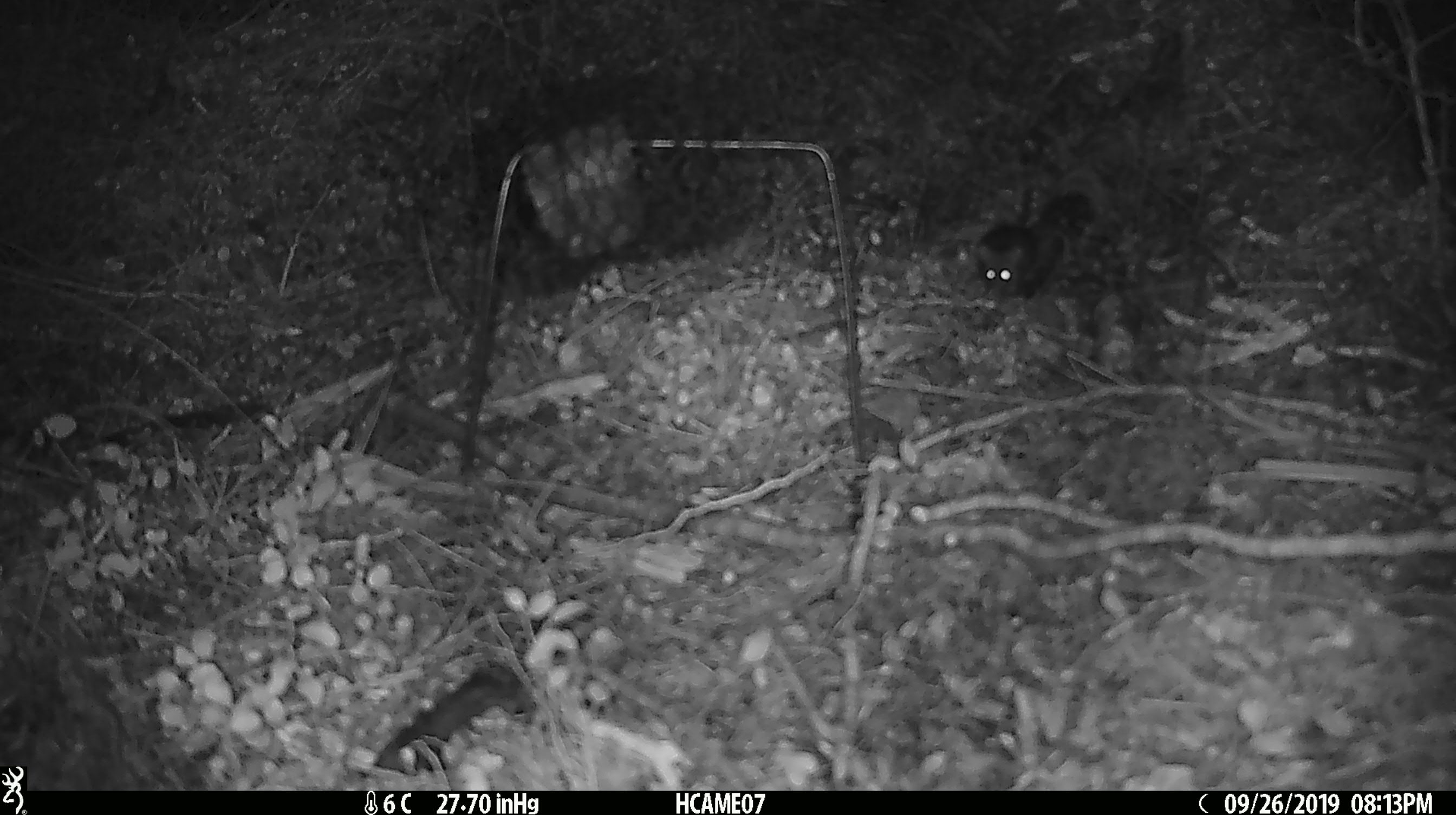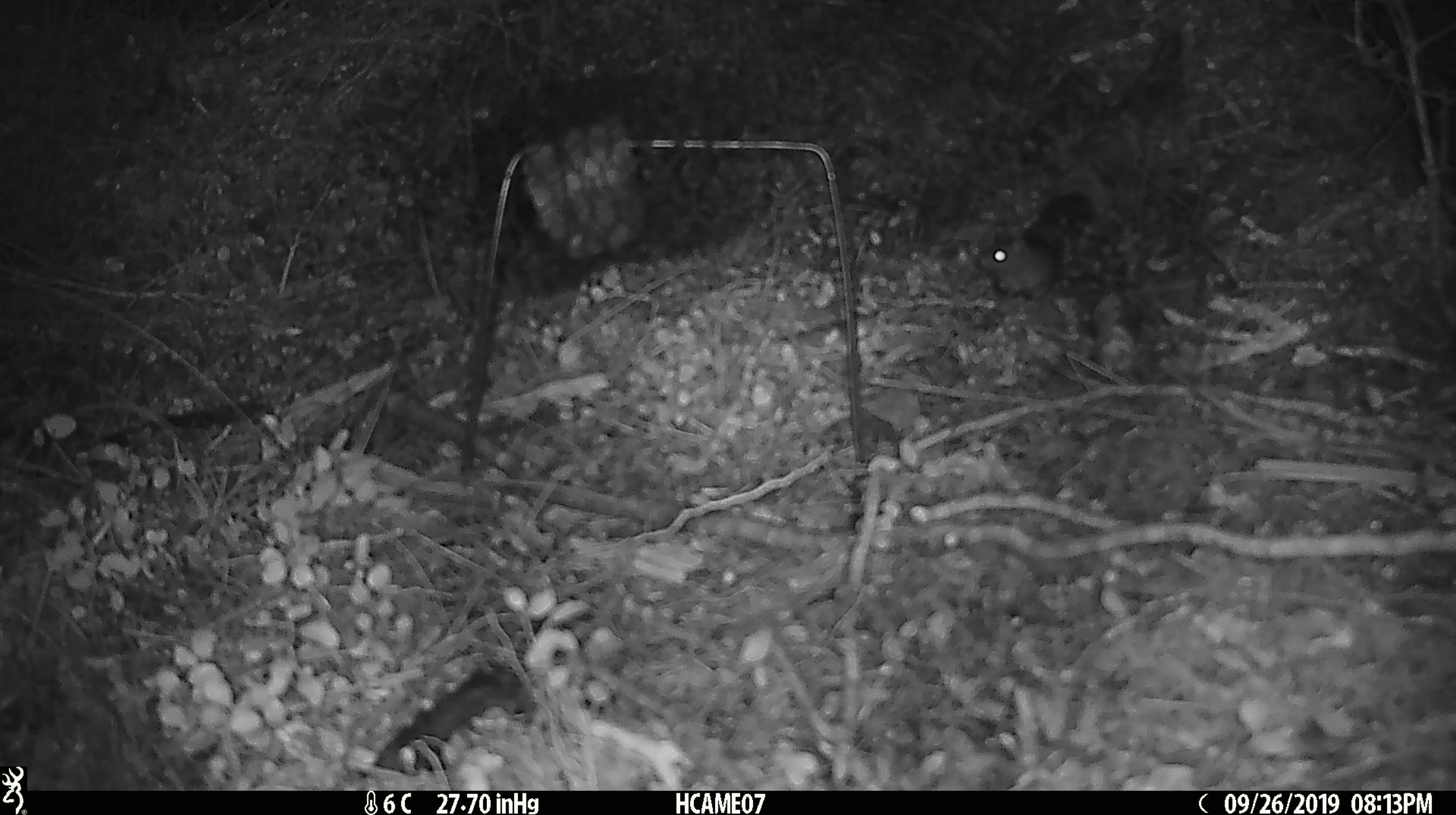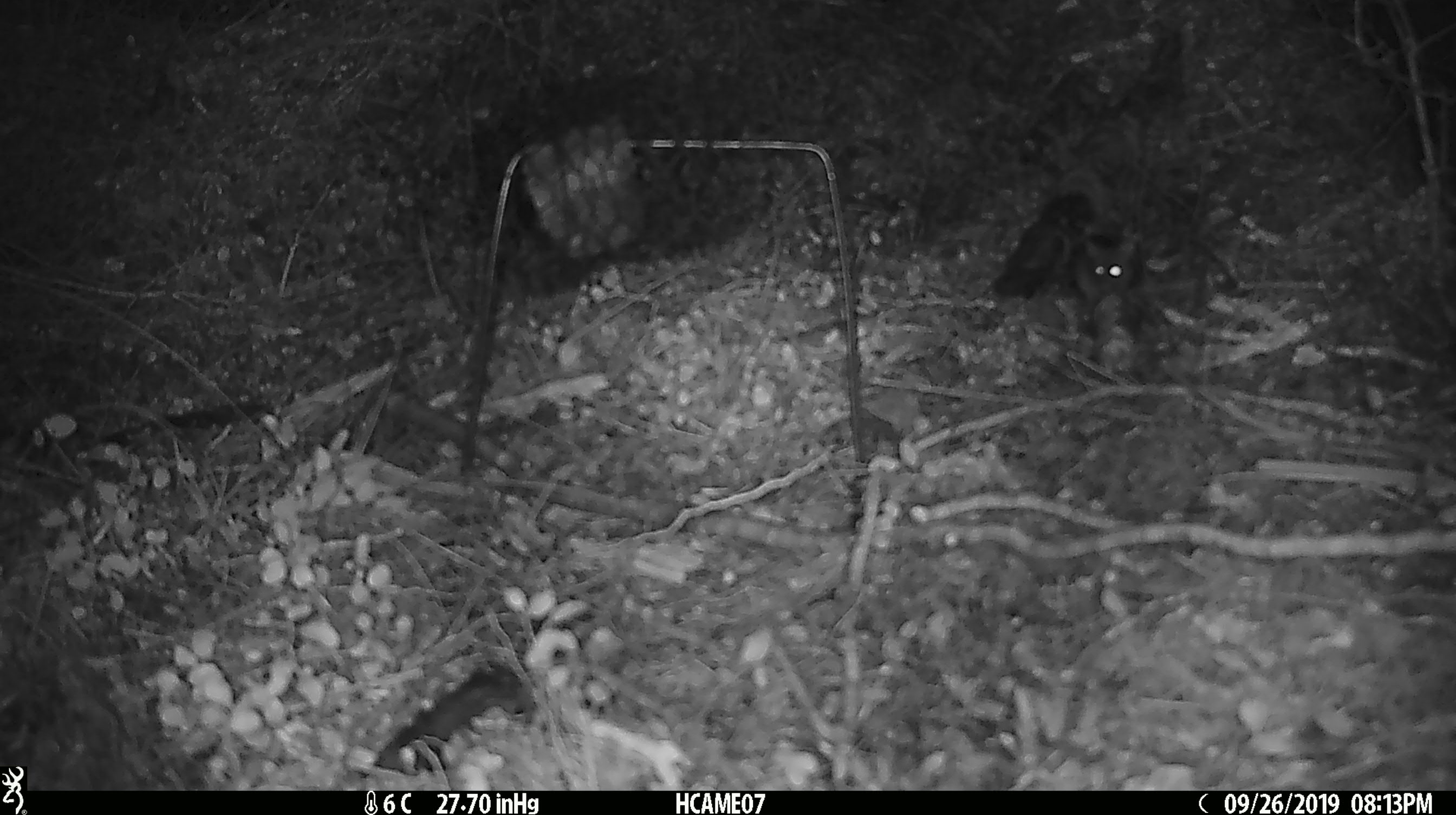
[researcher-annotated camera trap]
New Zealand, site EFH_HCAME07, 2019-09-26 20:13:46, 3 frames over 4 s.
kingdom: Animalia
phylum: Chordata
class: Mammalia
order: Rodentia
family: Muridae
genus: Mus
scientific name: Mus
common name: mouse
Mouse (Mus).